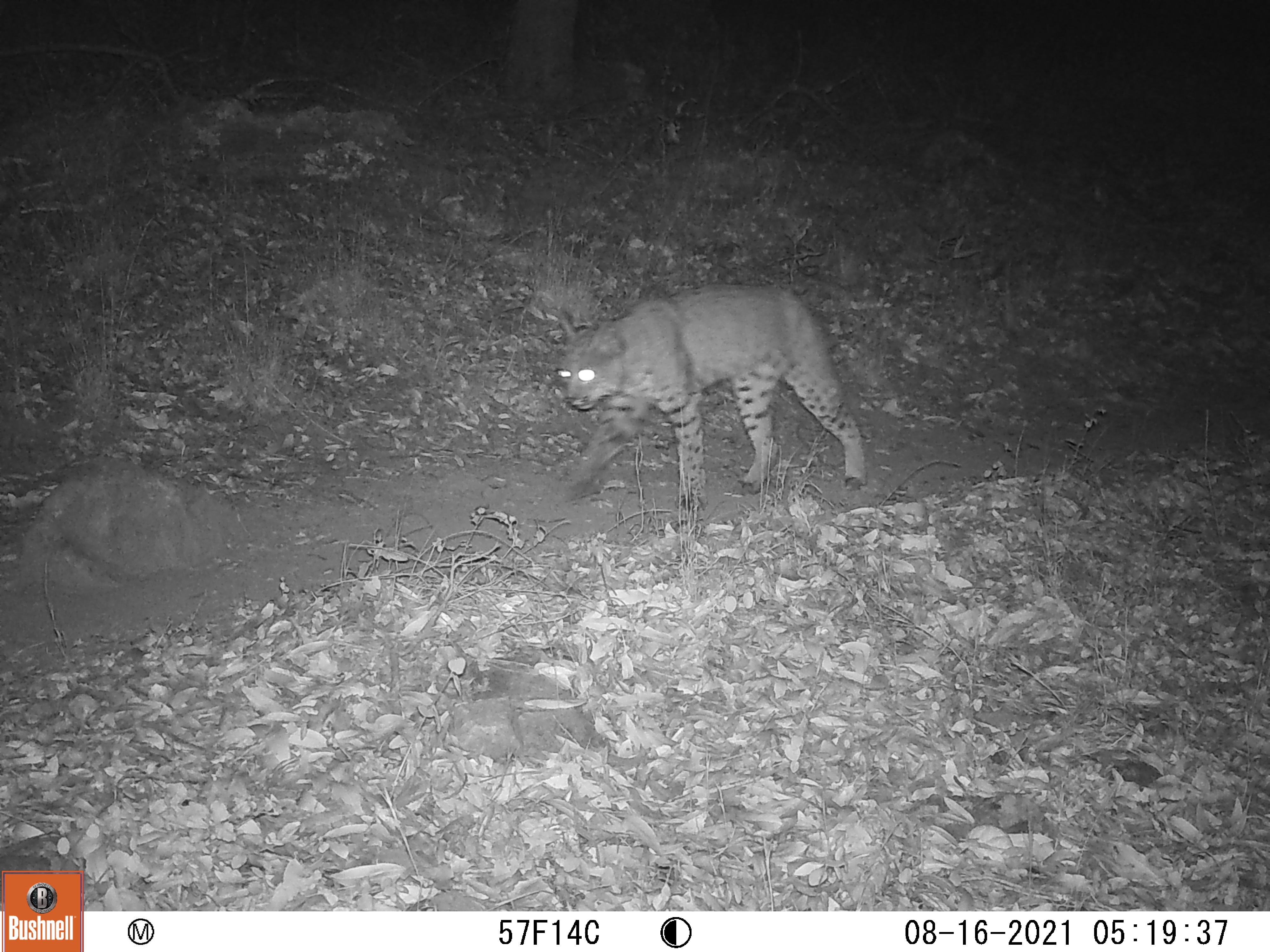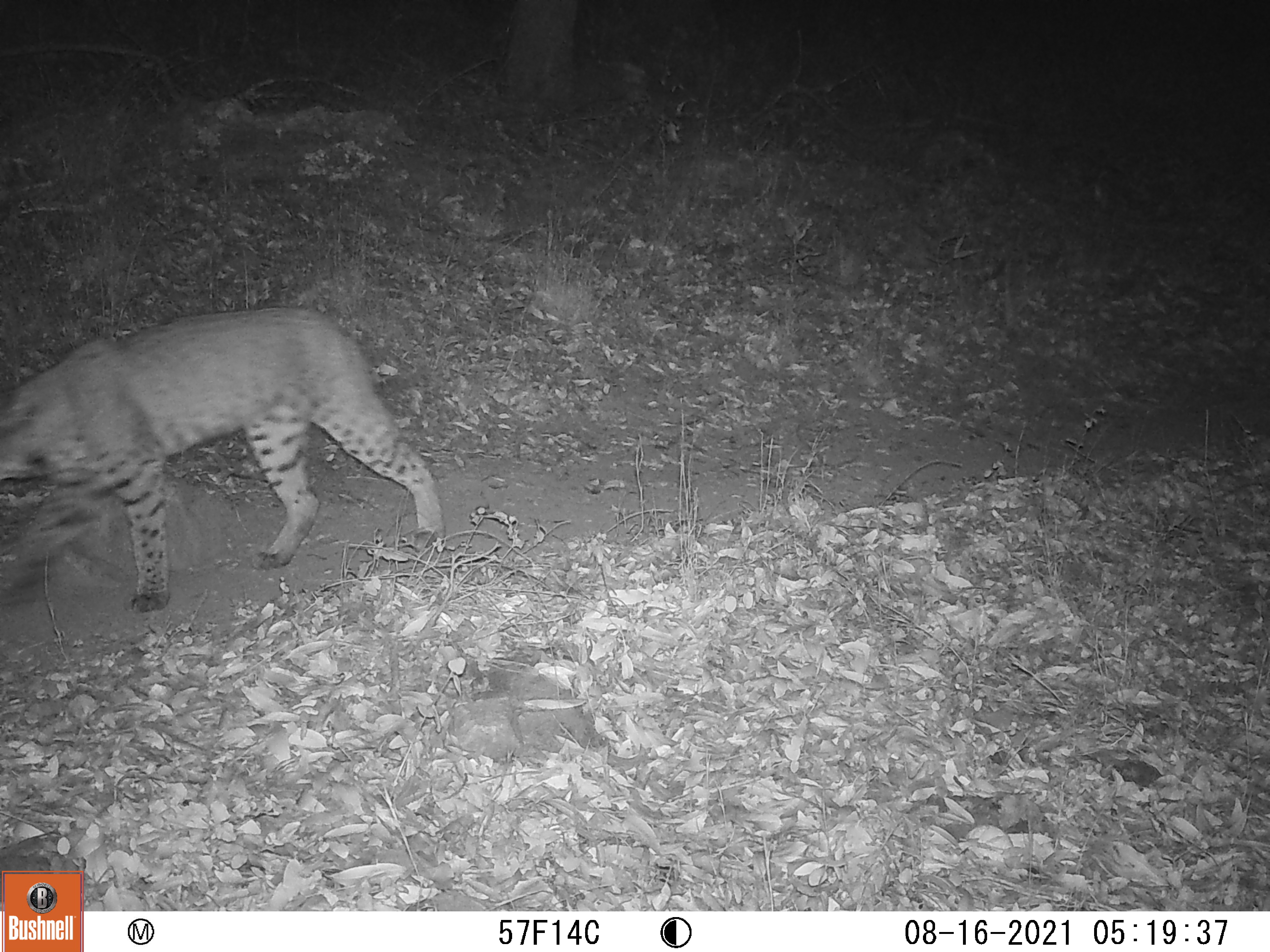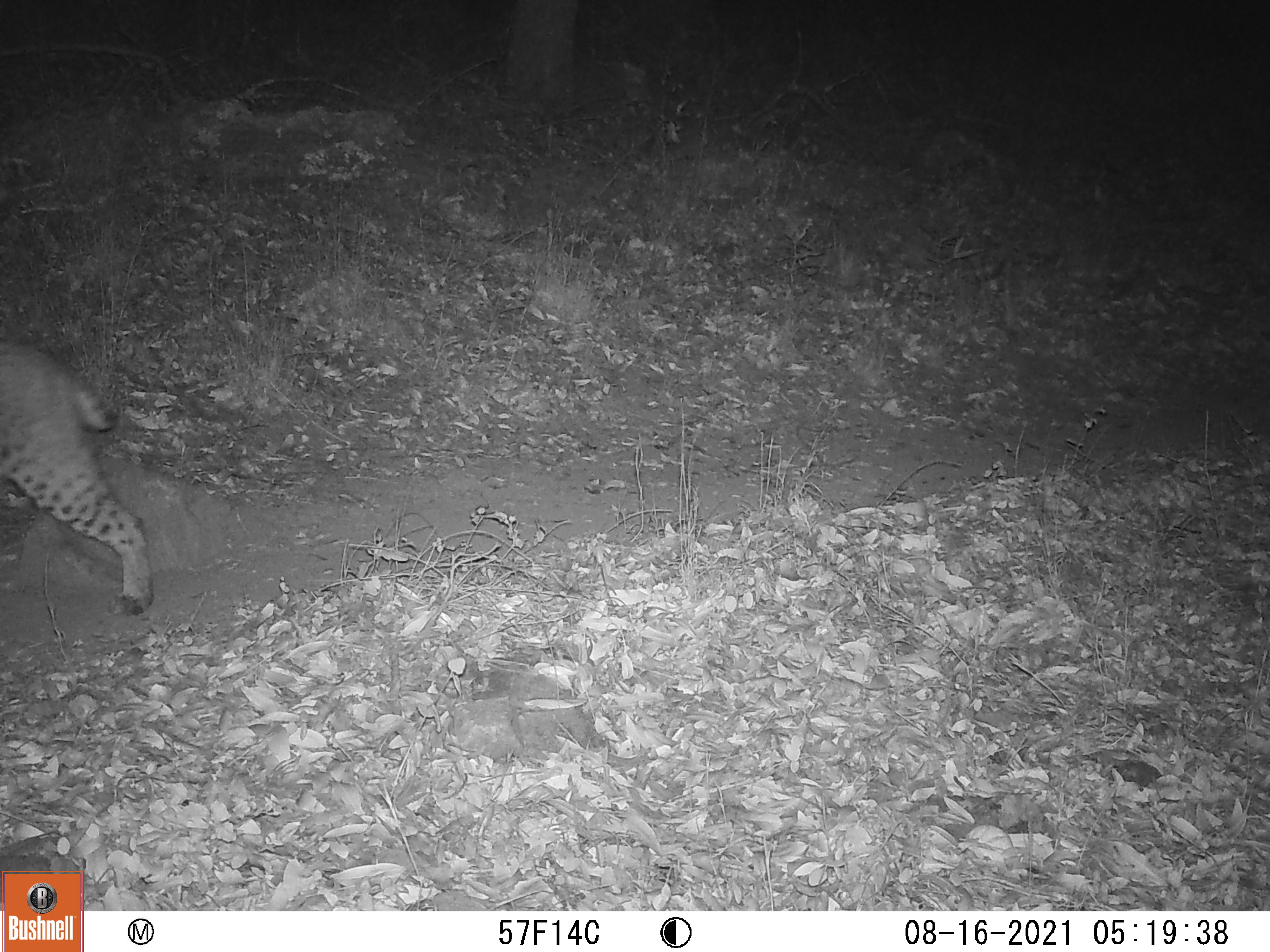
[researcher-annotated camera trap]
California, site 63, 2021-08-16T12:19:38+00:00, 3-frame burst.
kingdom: Animalia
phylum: Chordata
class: Mammalia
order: Carnivora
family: Felidae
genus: Lynx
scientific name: Lynx rufus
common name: bobcat